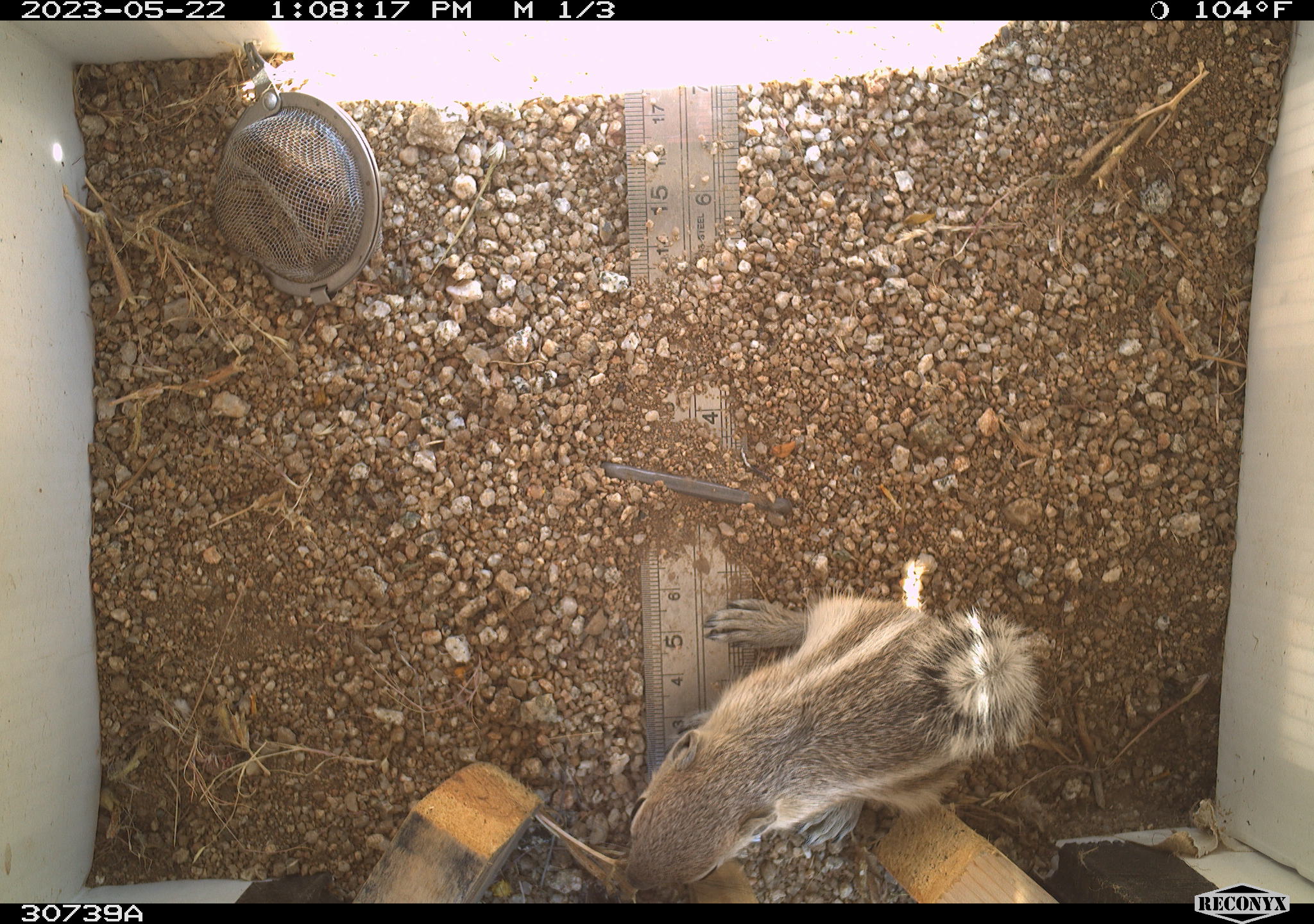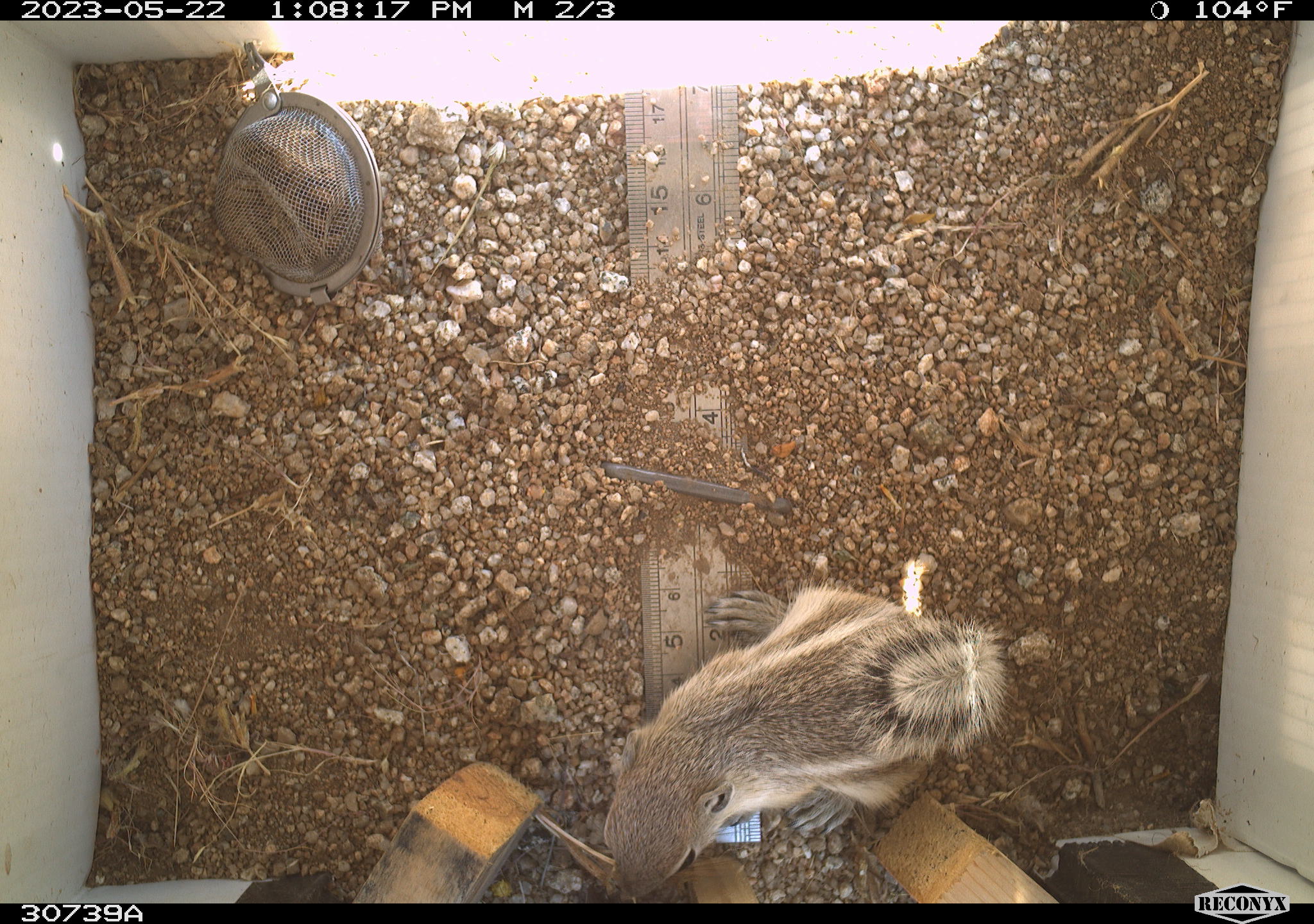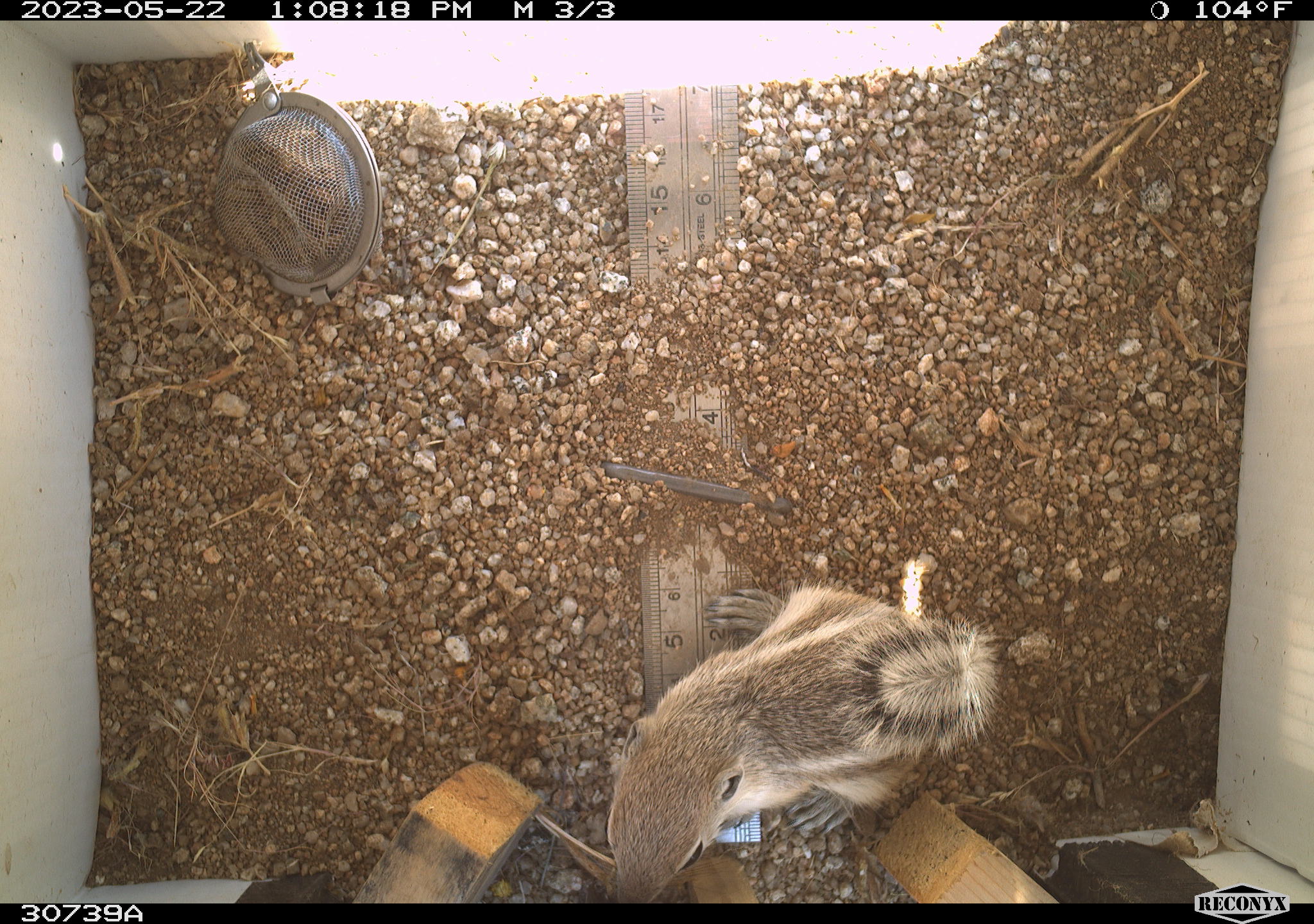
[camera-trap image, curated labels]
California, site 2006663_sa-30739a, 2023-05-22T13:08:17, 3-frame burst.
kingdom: Animalia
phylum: Chordata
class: Mammalia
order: Rodentia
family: Sciuridae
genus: Ammospermophilus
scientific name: Ammospermophilus leucurus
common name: white-tailed antelope squirrel